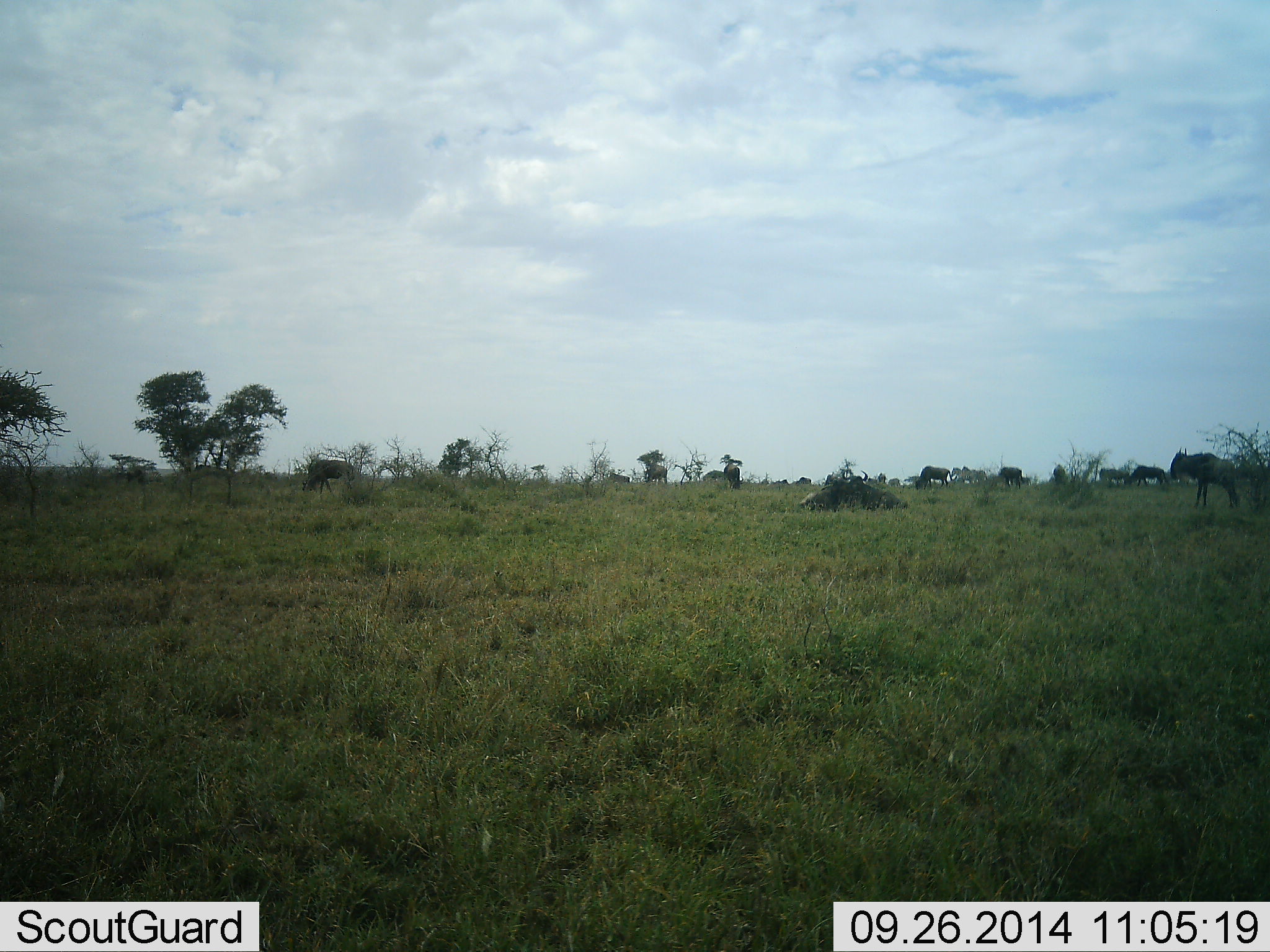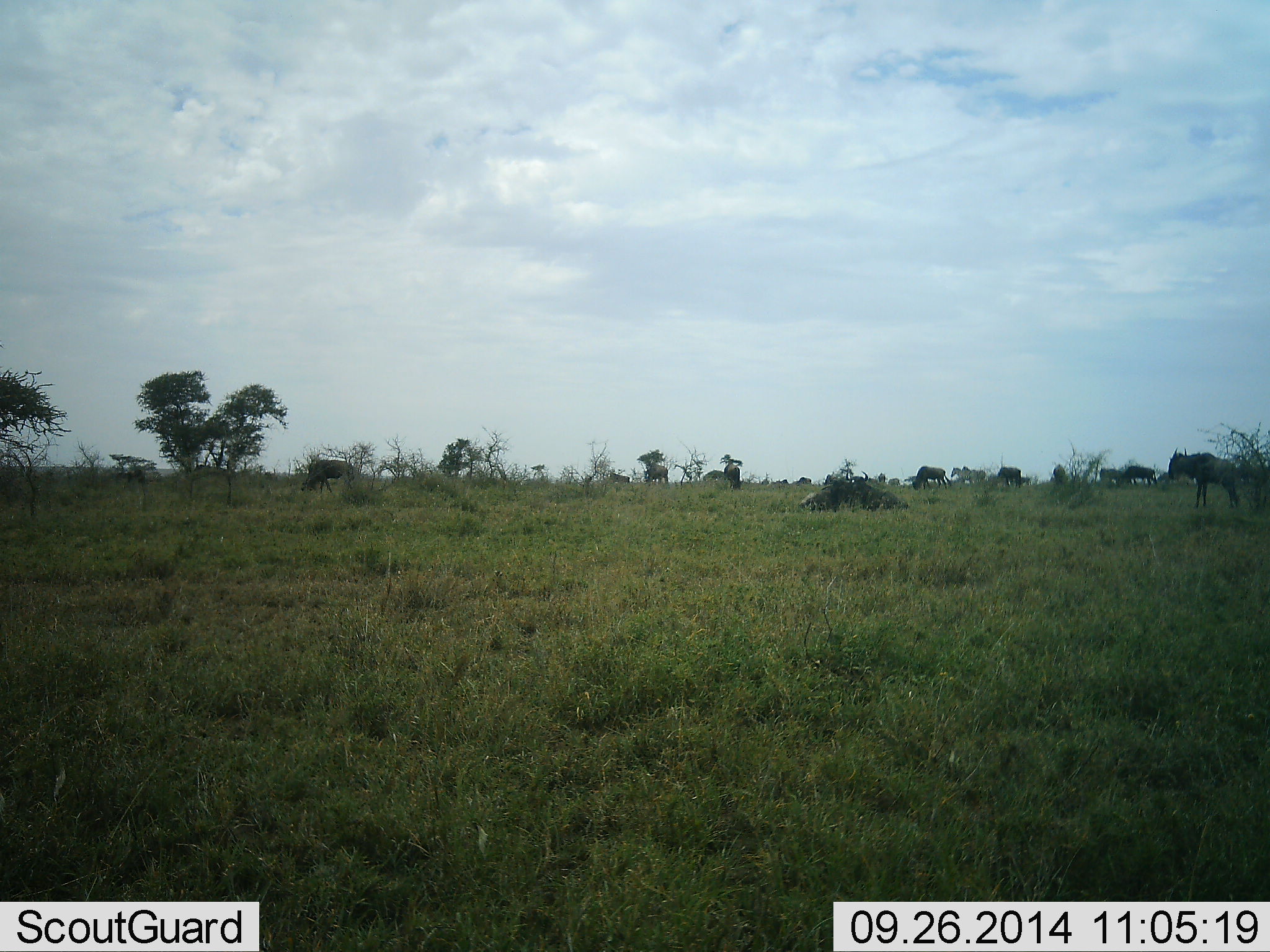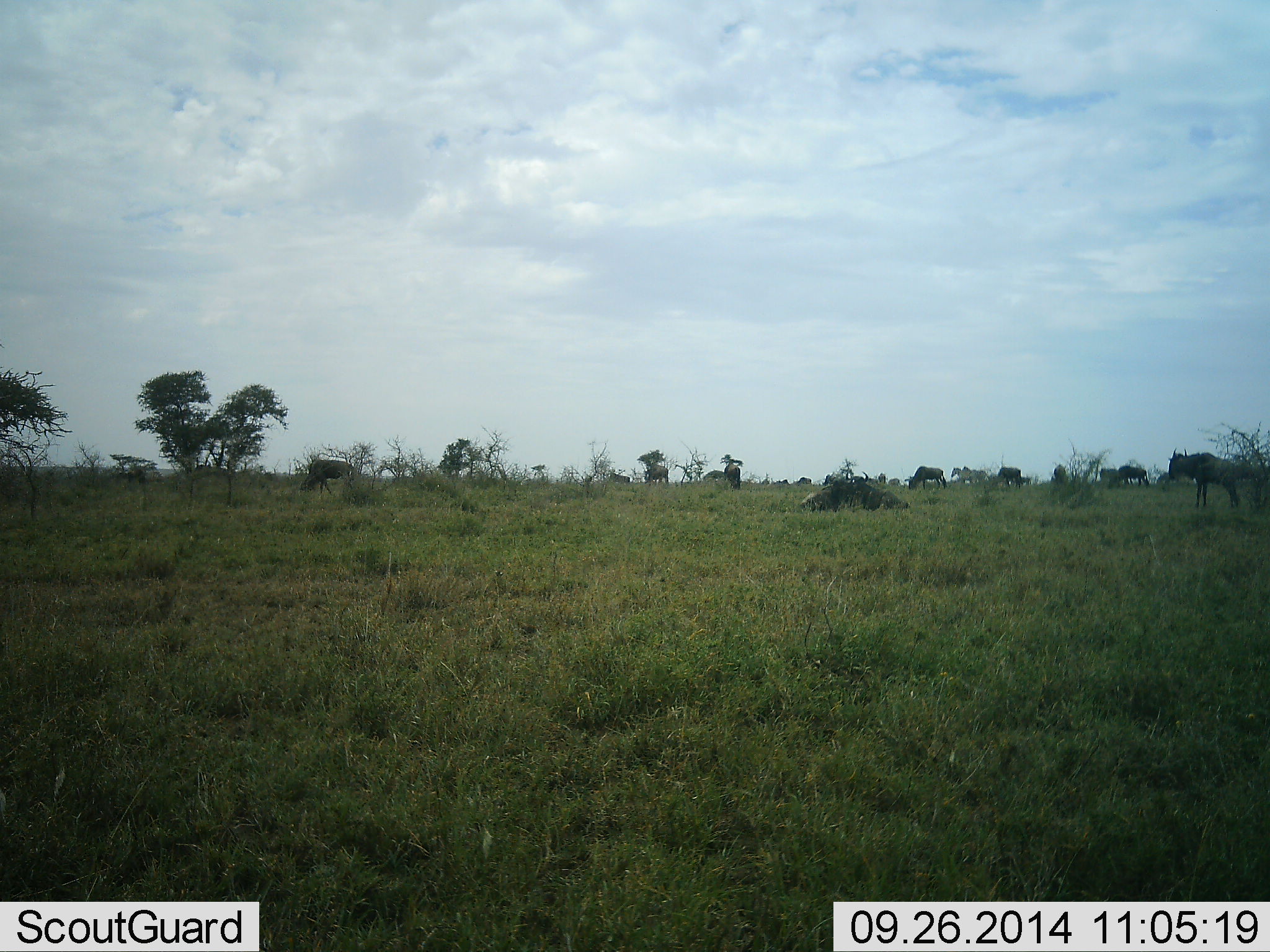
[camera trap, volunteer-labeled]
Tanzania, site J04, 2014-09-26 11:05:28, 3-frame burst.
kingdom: Animalia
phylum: Chordata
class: Mammalia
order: Artiodactyla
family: Bovidae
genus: Connochaetes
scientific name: Connochaetes taurinus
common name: blue wildebeest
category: wildebeest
Wildebeest (blue wildebeest) (Connochaetes taurinus), count 6. Behavior (volunteer vote fractions): standing 73%, resting 0%, moving 36%, interacting 0%. Young present (vote fraction): 0%. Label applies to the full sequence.